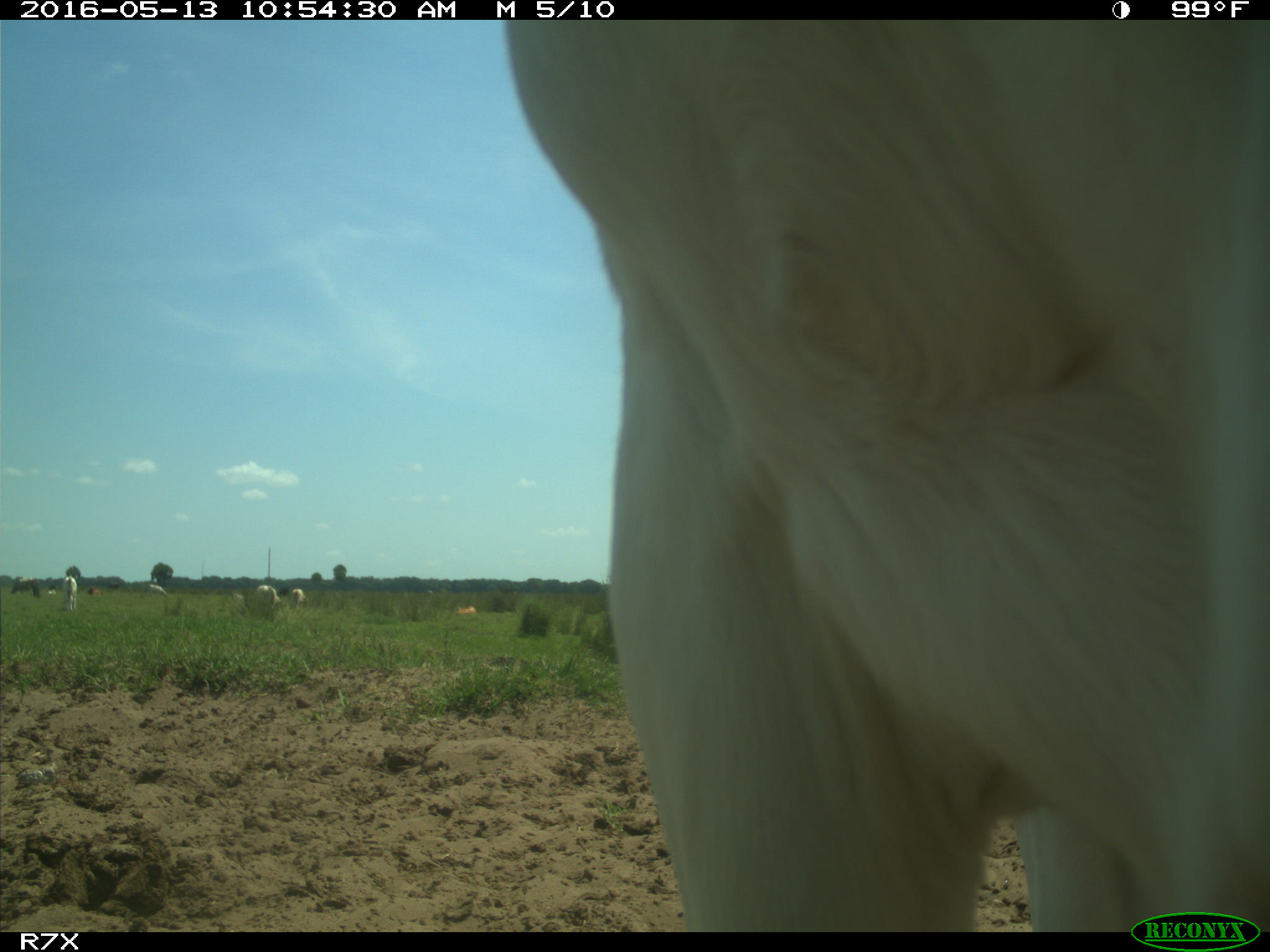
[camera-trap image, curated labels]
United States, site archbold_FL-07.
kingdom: Animalia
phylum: Chordata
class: Mammalia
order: Artiodactyla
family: Bovidae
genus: Bos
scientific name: Bos taurus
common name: domestic cow